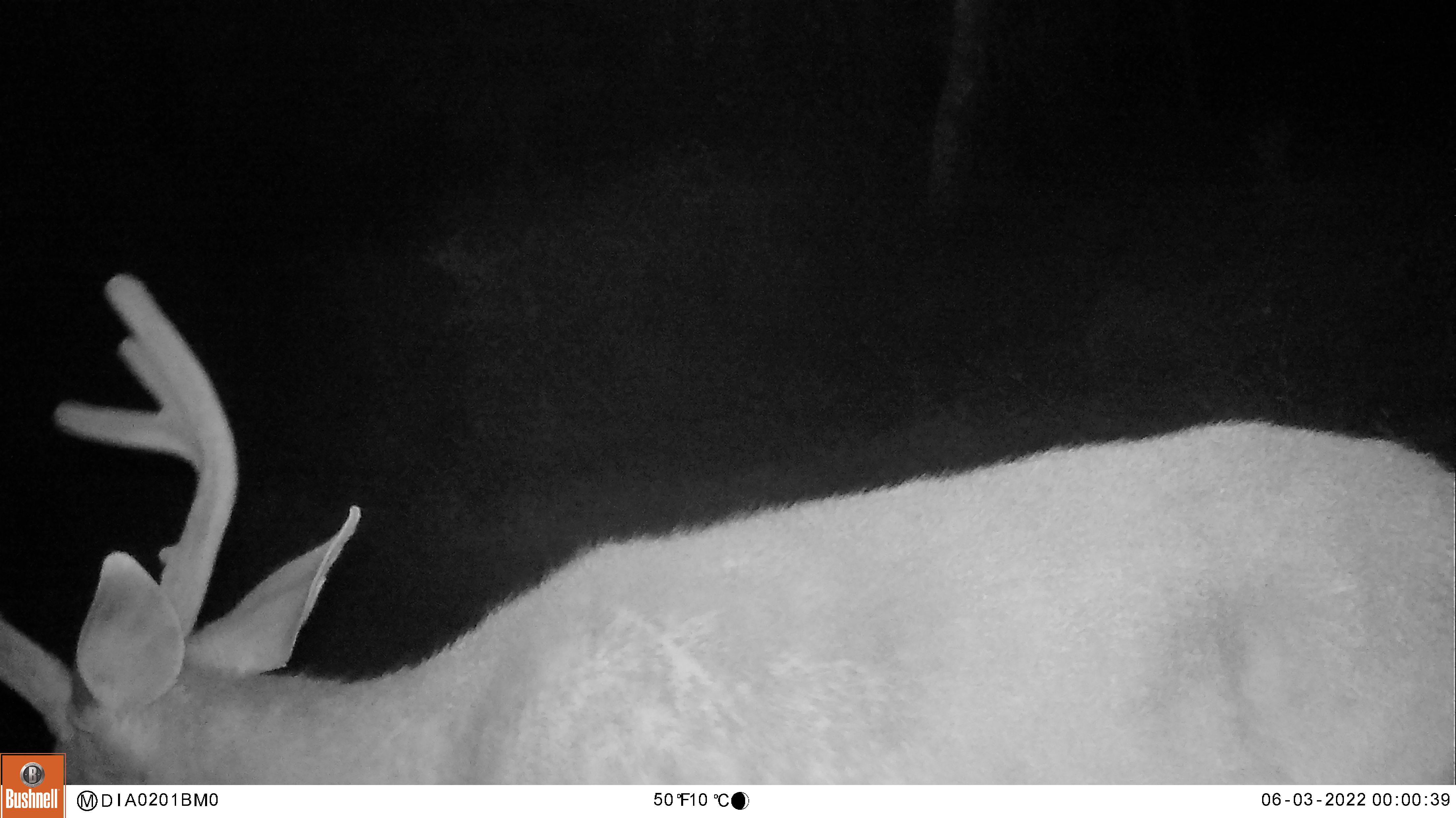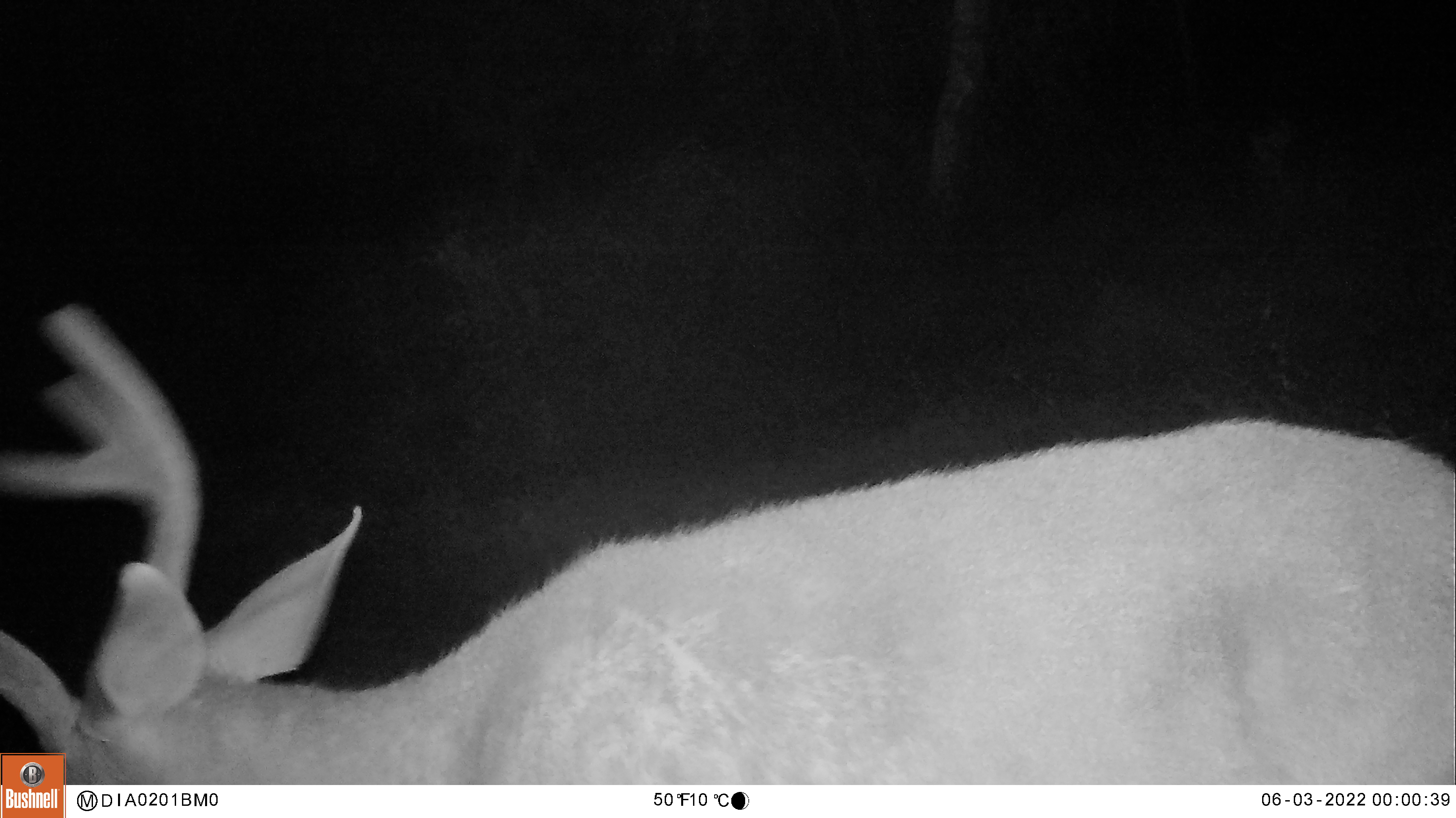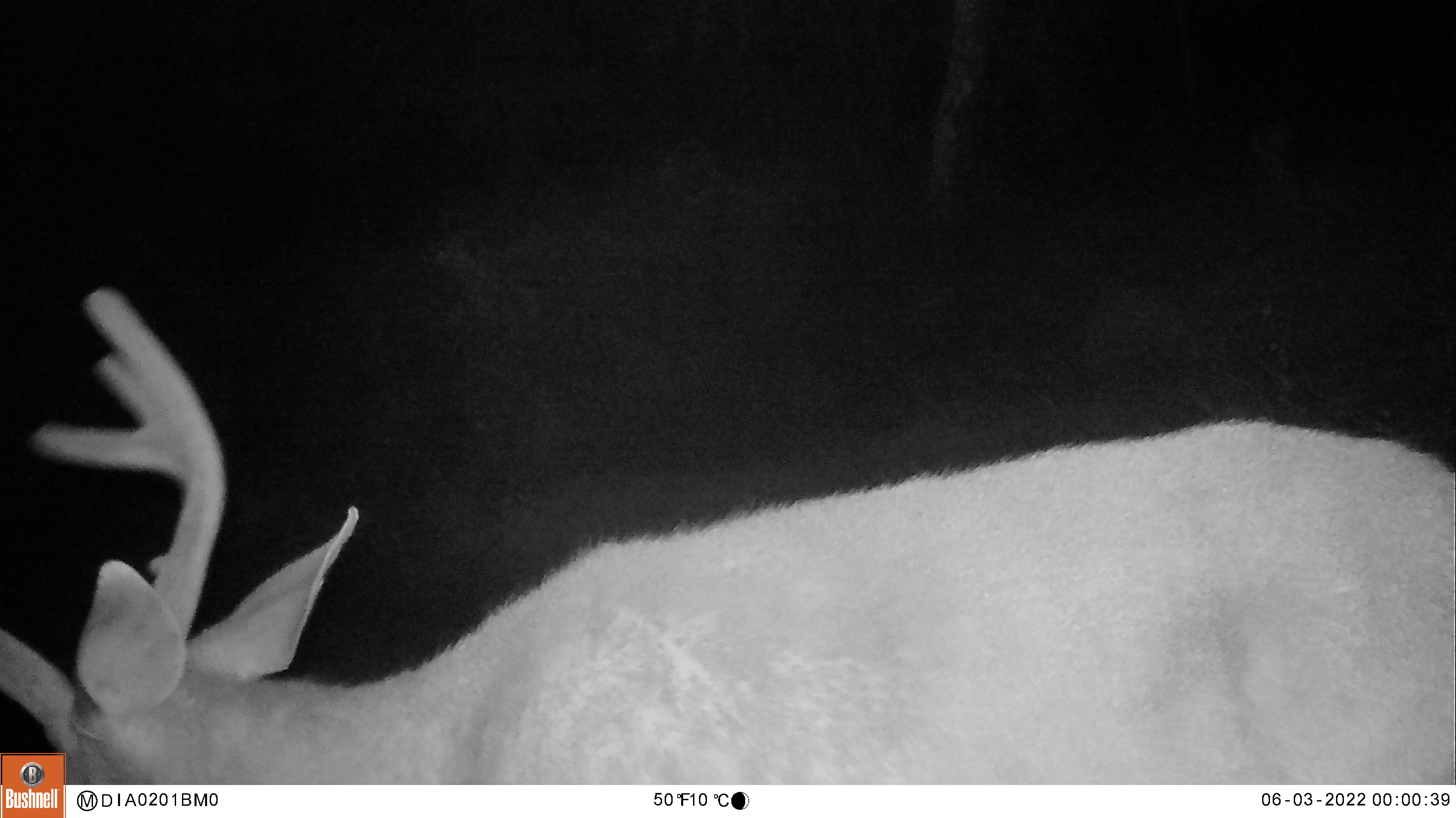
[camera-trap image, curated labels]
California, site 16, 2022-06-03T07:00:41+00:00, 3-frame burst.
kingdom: Animalia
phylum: Chordata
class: Mammalia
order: Artiodactyla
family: Cervidae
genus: Odocoileus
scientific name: Odocoileus hemionus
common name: mule deer